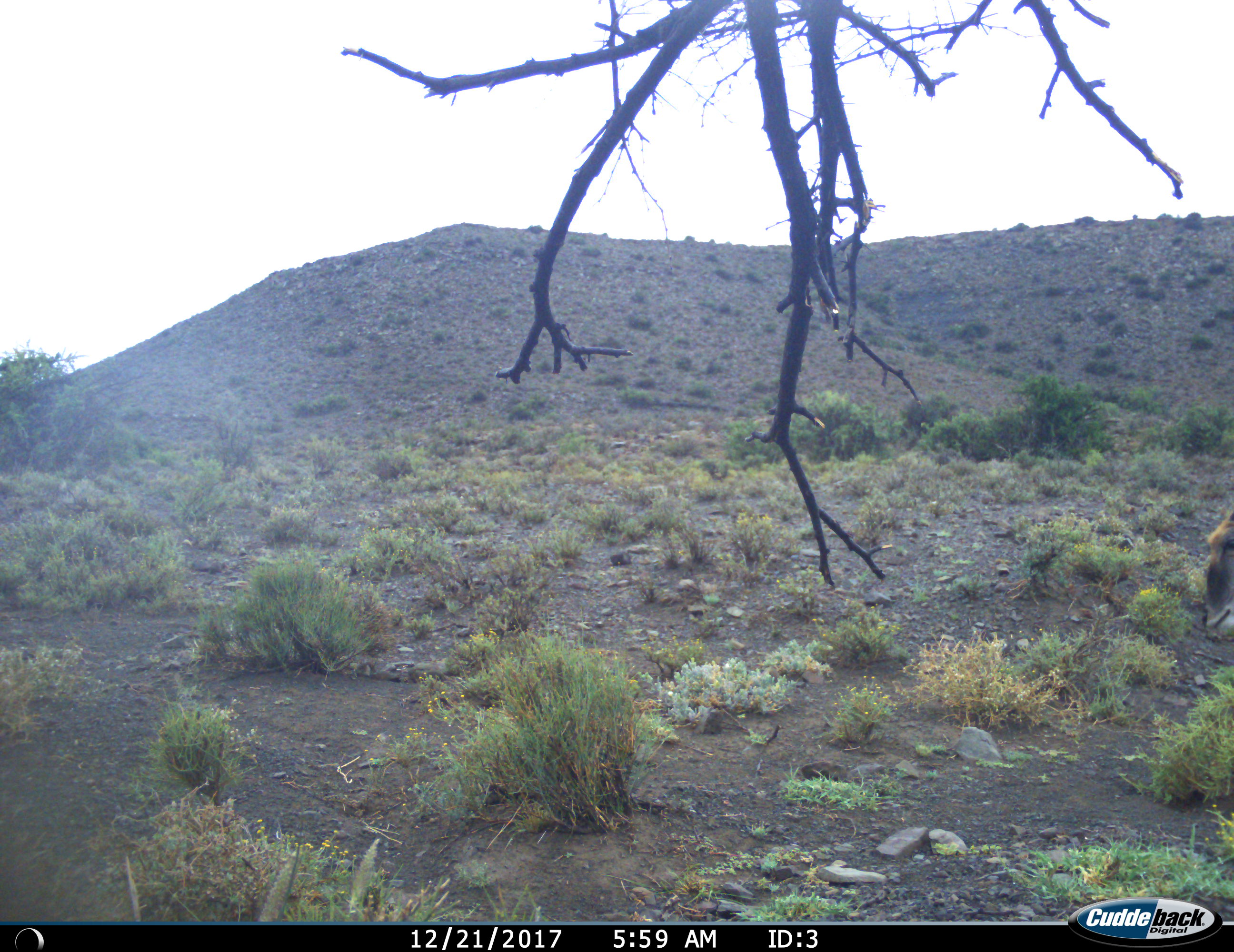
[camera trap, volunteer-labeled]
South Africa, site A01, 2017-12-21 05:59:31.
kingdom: Animalia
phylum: Chordata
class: Mammalia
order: Artiodactyla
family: Bovidae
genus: Tragelaphus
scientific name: Tragelaphus oryx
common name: eland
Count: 1.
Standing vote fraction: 17%.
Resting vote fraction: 0%.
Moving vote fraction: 50%.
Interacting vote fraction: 0%.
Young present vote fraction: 0%.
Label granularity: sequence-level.